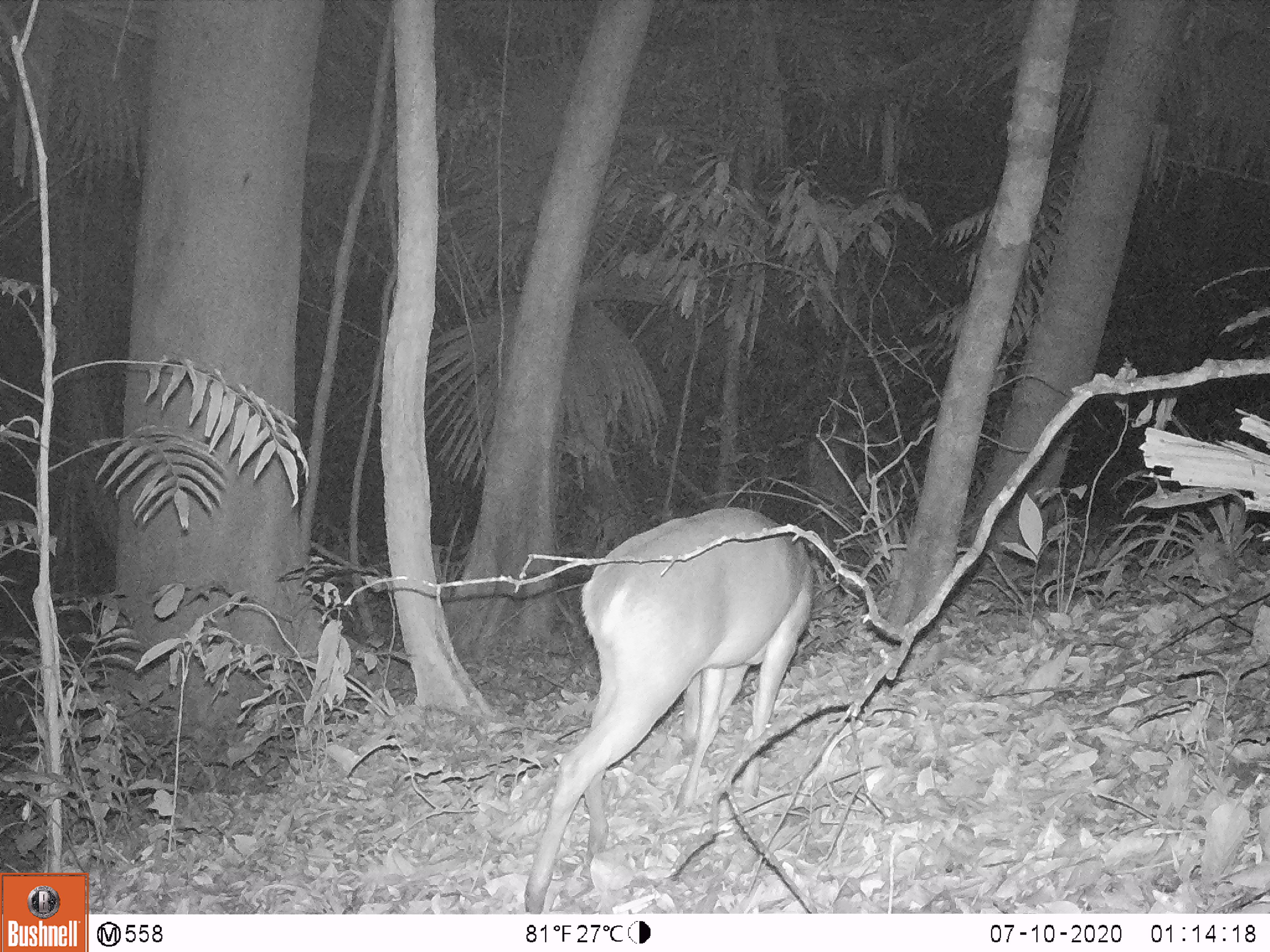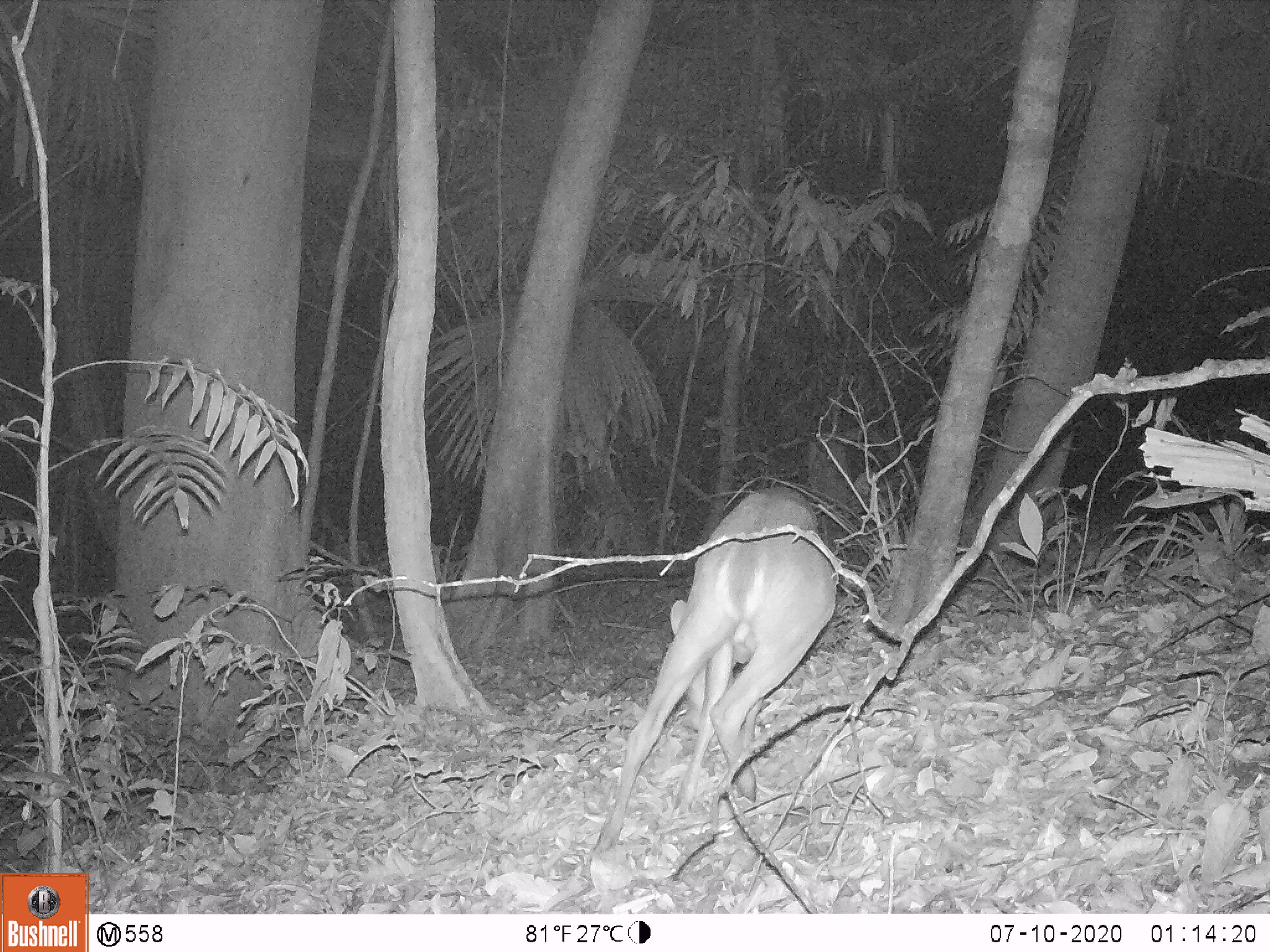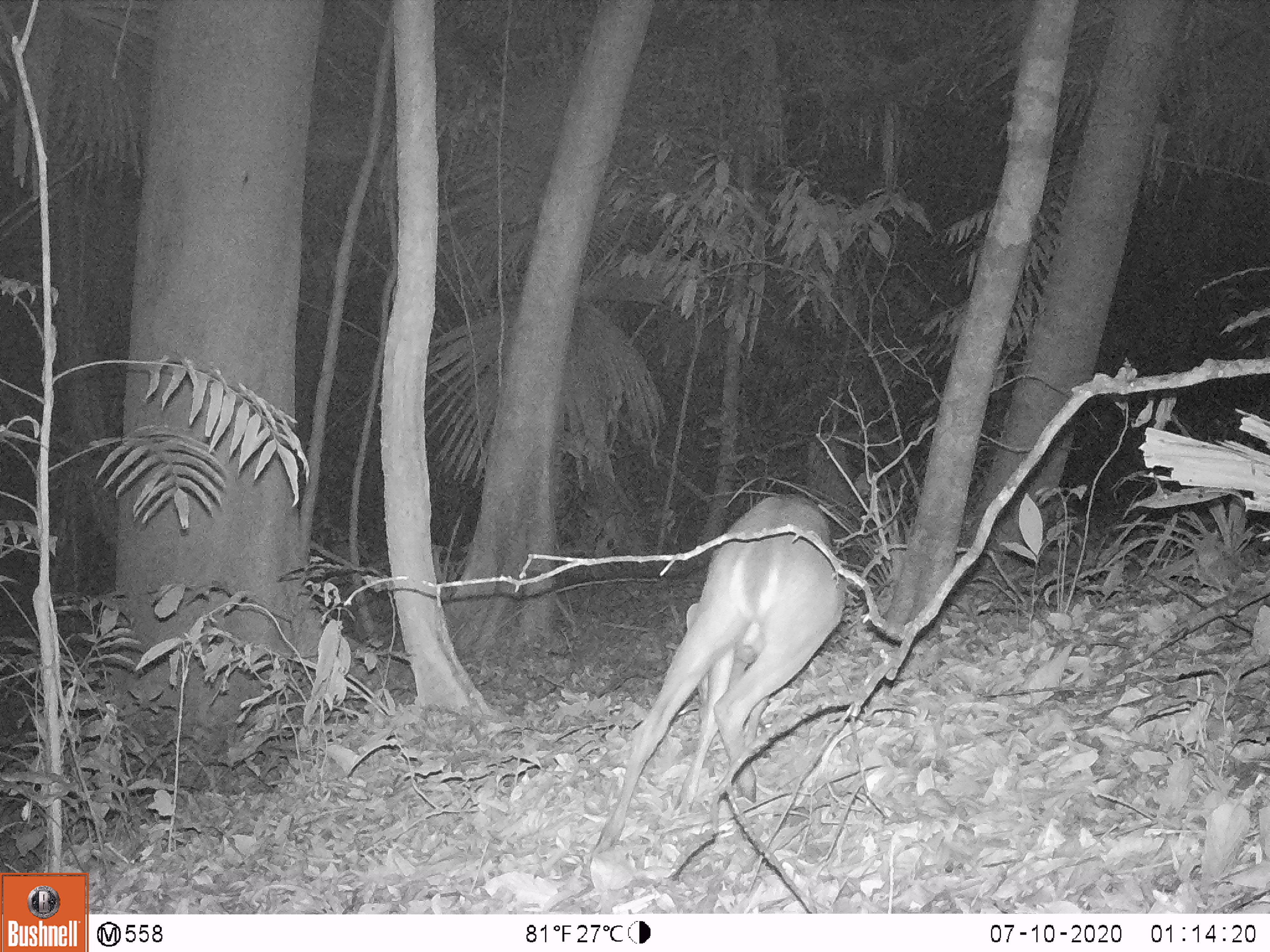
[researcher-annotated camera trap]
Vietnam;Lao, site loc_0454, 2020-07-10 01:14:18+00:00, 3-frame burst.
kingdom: Animalia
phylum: Chordata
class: Mammalia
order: Artiodactyla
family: Cervidae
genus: Muntiacus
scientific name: Muntiacus vuquangensis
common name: large-antlered muntjac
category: large antlered muntjac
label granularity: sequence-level